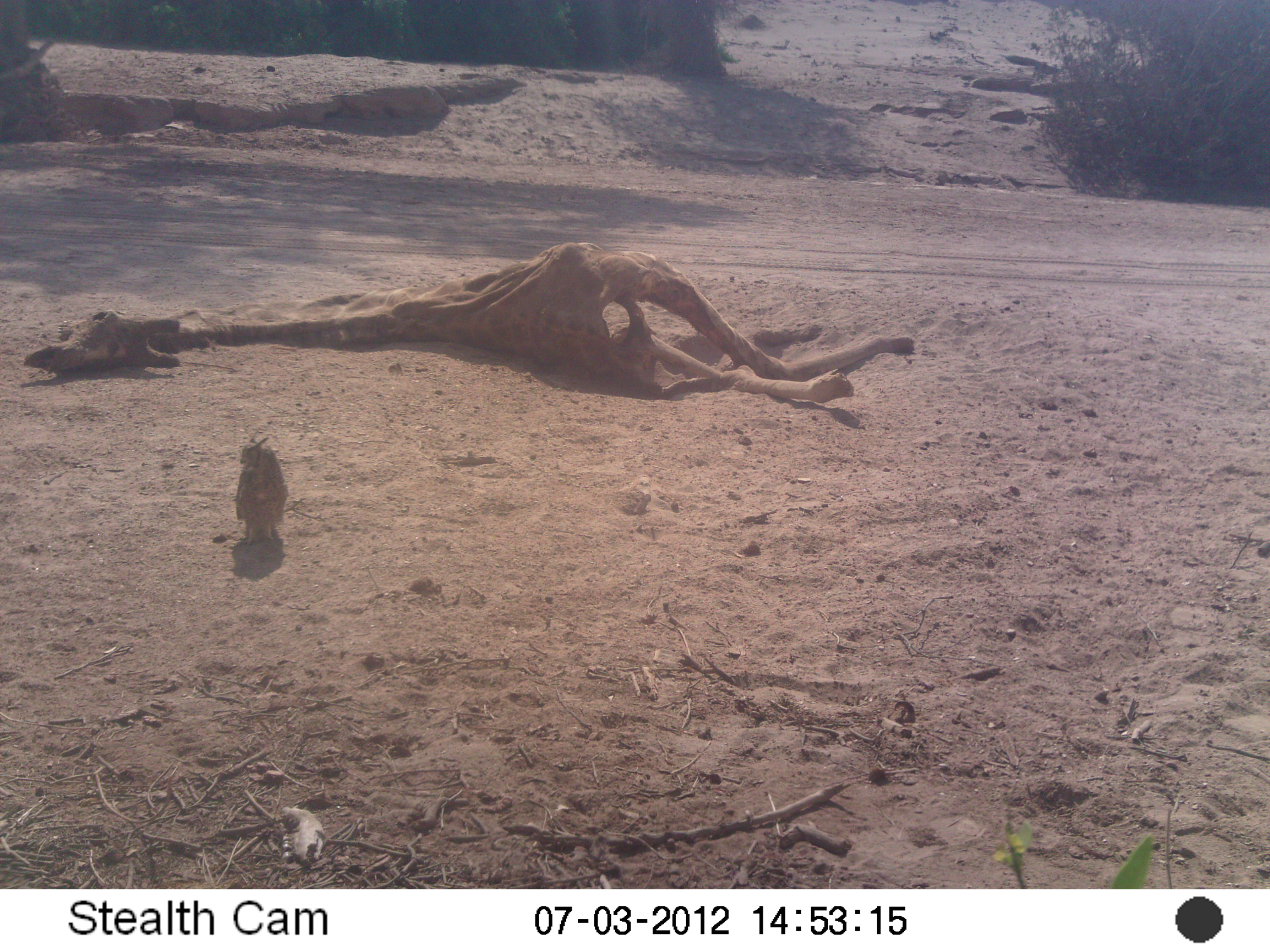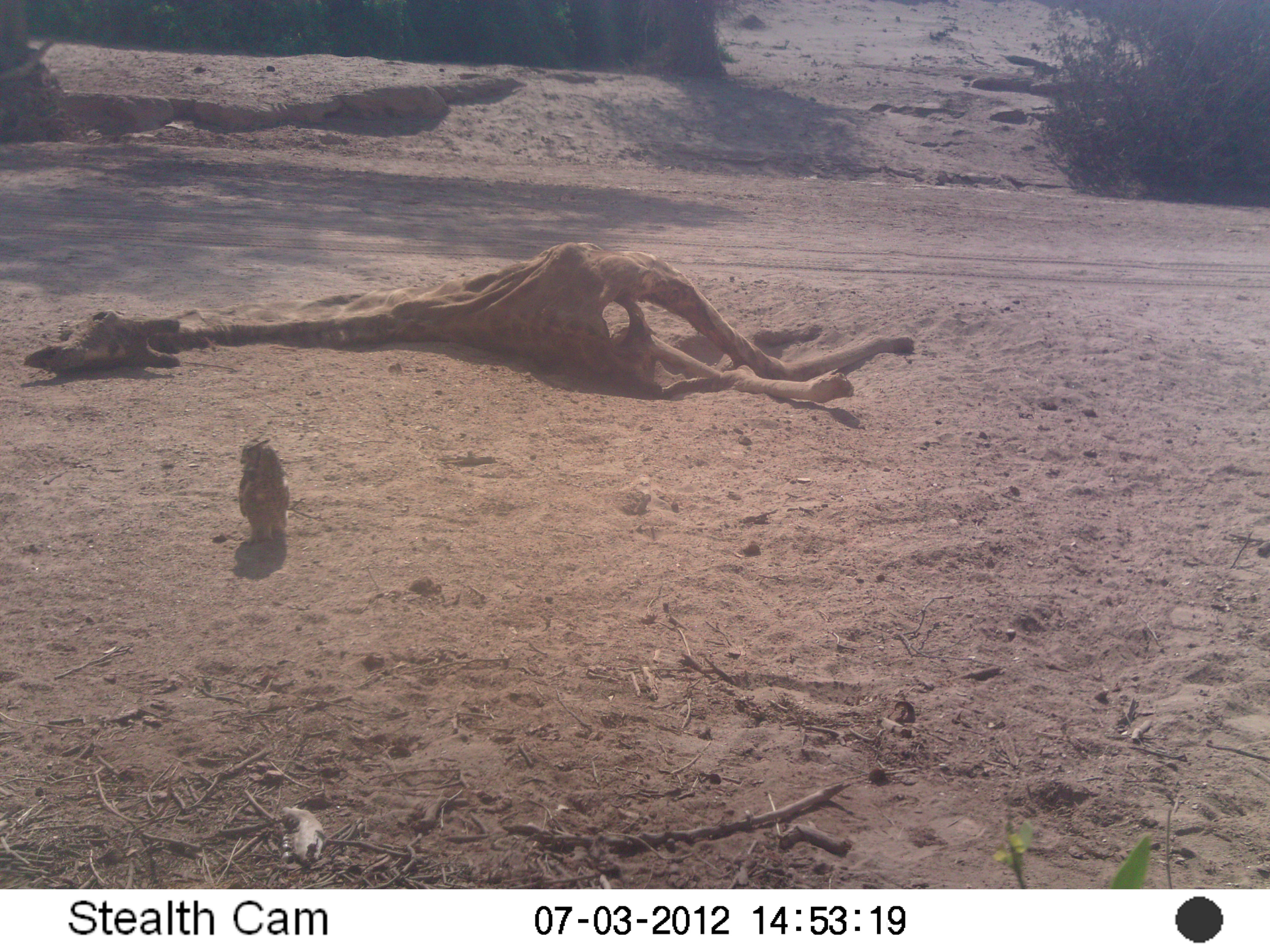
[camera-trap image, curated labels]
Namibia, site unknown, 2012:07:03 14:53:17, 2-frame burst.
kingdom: Animalia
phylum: Chordata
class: Aves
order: Strigiformes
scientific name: Strigiformes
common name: owl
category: cn-owls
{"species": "cn-owls (owl) (Strigiformes)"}